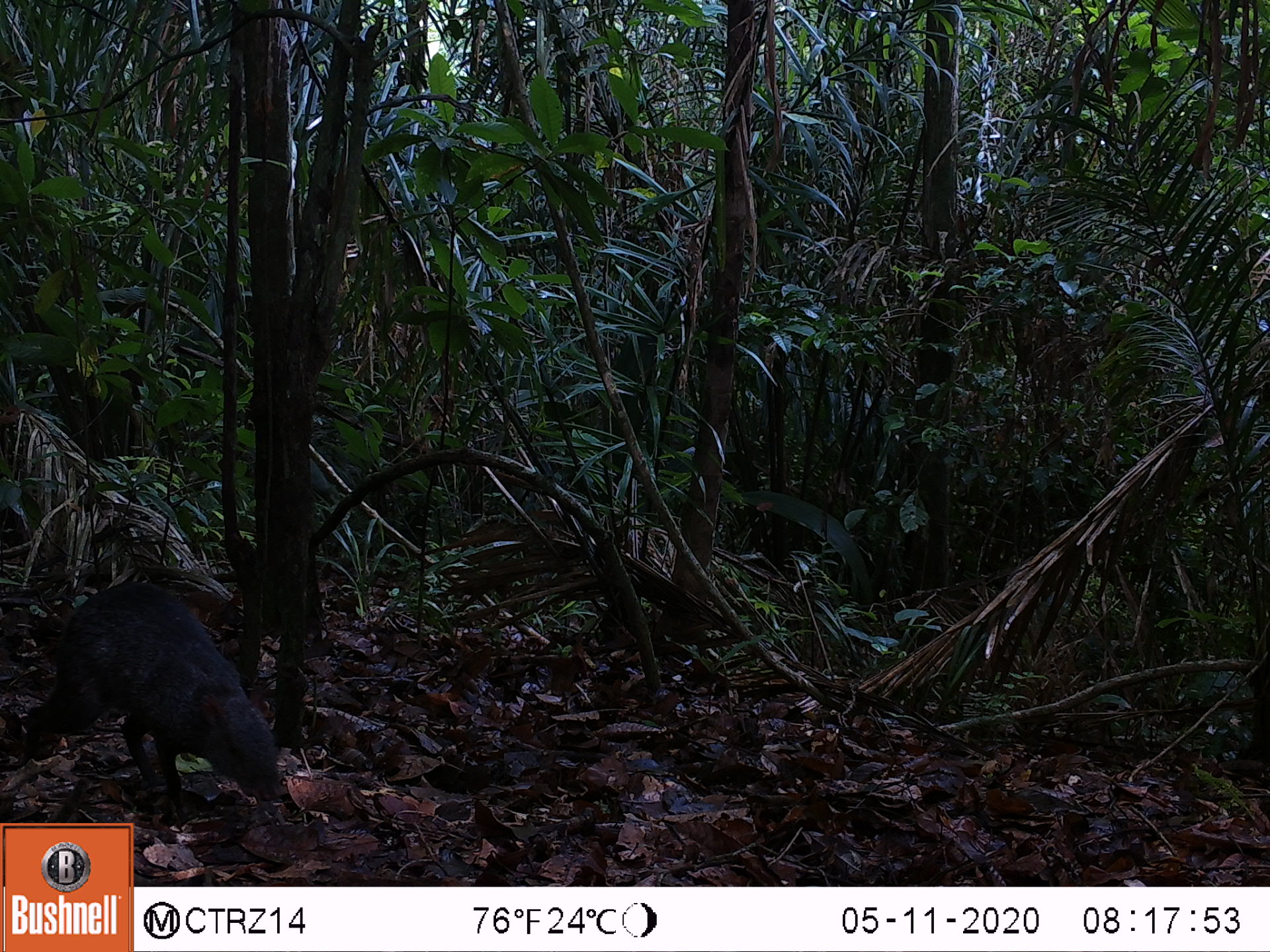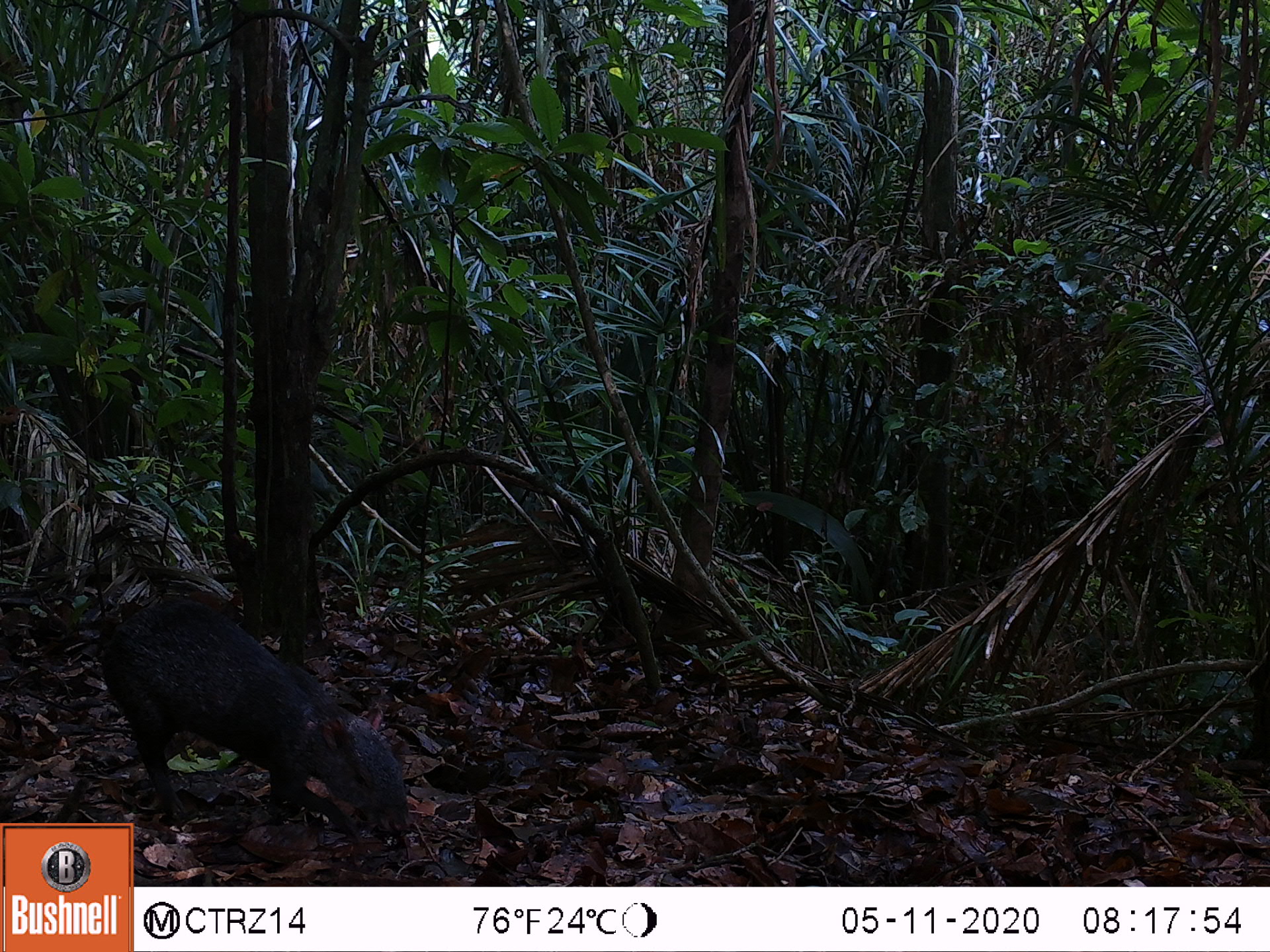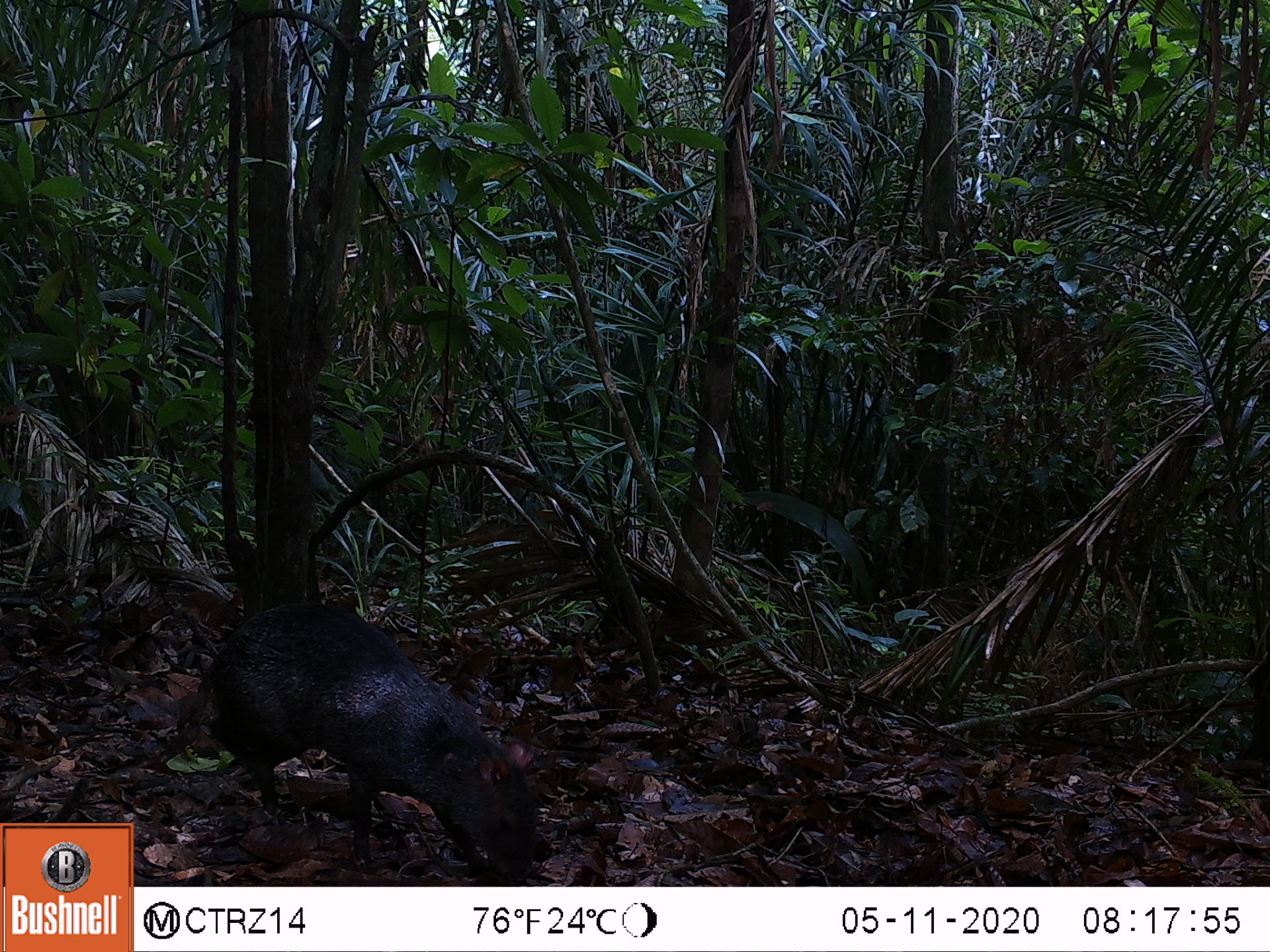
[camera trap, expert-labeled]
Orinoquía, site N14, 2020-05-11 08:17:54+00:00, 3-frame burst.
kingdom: Animalia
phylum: Chordata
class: Mammalia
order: Rodentia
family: Dasyproctidae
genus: Dasyprocta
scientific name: Dasyprocta fuliginosa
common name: black agouti